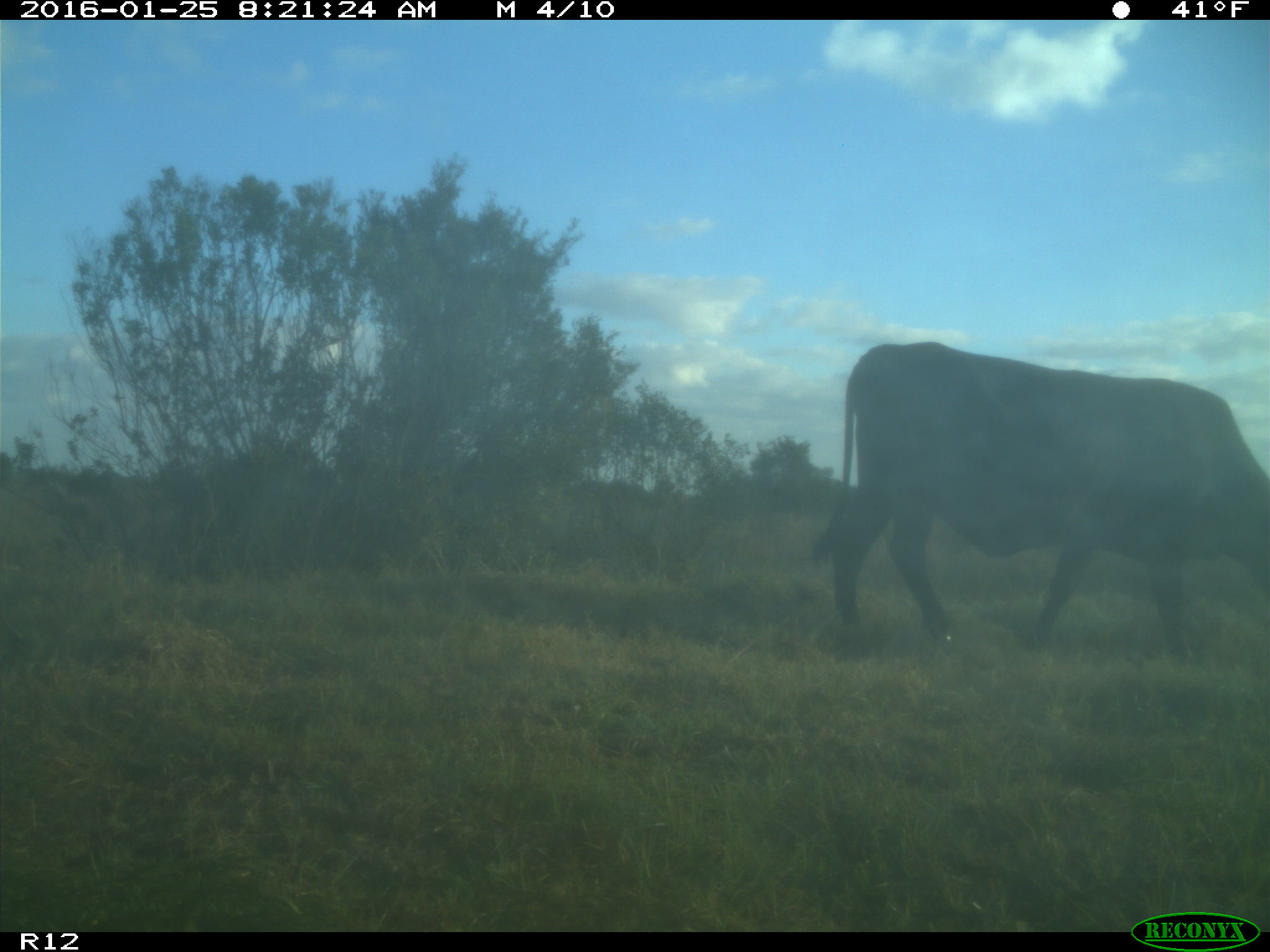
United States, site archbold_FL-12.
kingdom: Animalia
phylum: Chordata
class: Mammalia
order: Artiodactyla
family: Bovidae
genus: Bos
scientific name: Bos taurus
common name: domestic cow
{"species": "Bos taurus (domestic cow)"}